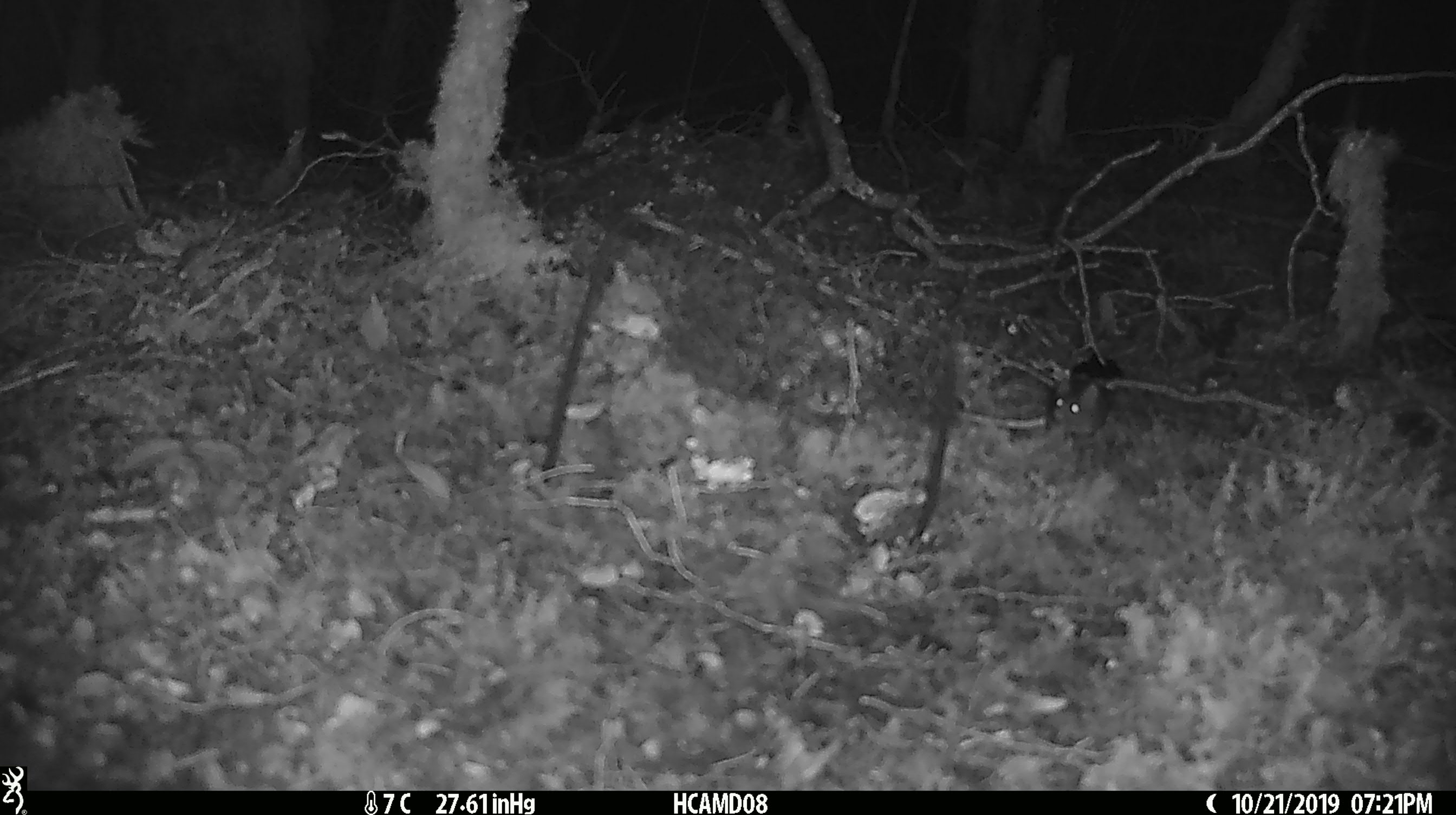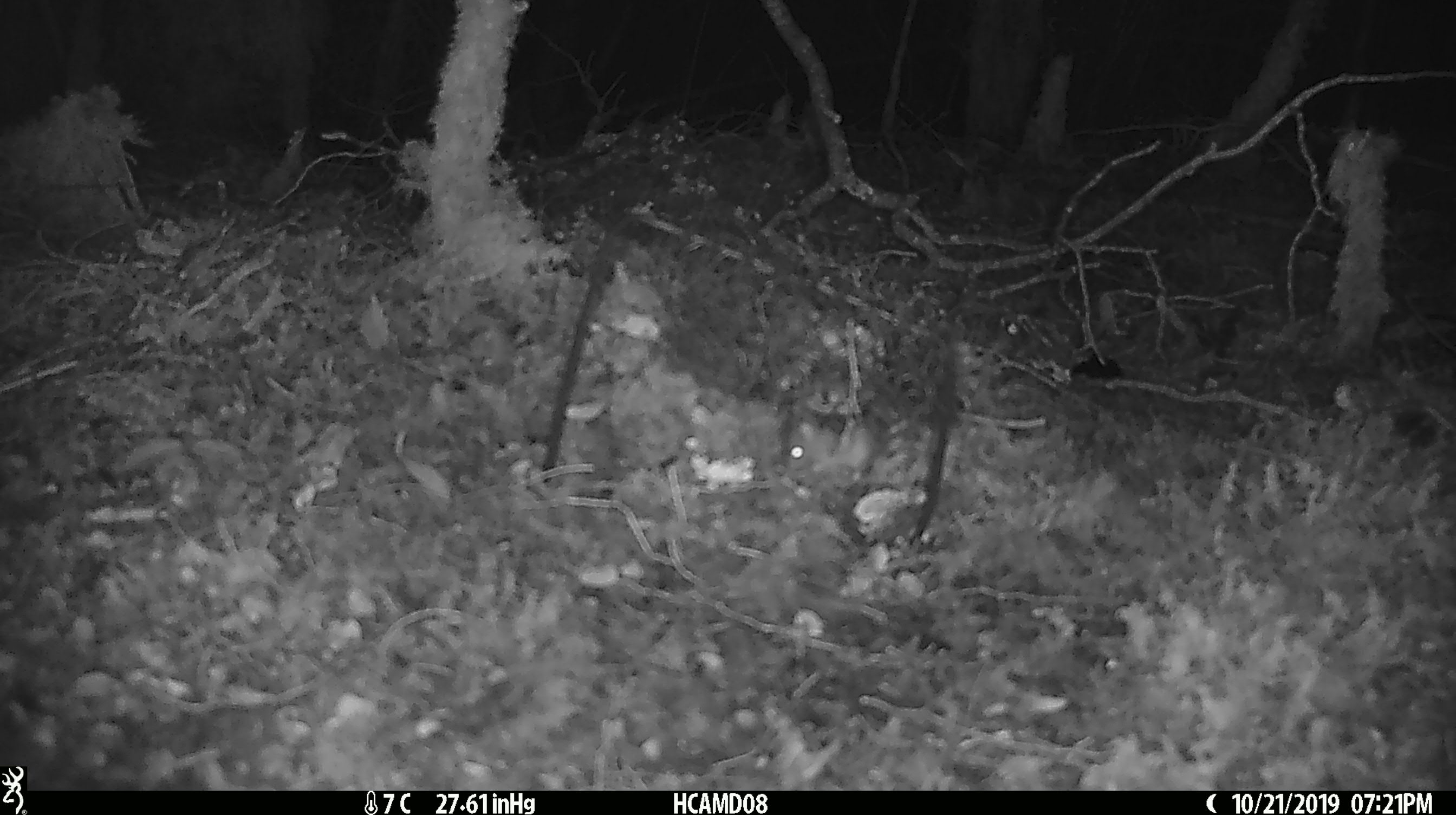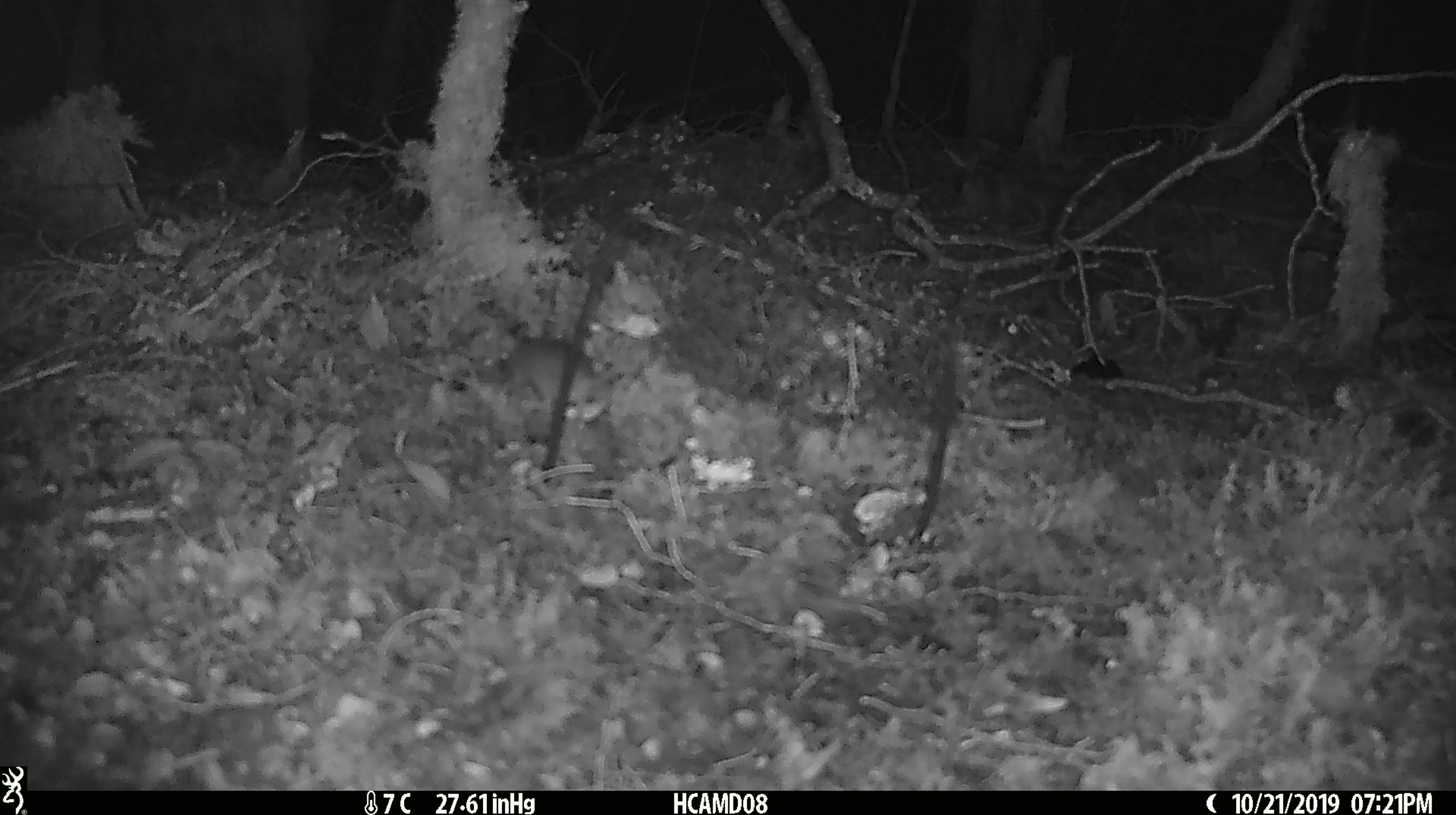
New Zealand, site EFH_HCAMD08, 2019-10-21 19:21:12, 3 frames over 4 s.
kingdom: Animalia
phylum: Chordata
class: Mammalia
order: Rodentia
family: Muridae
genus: Mus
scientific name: Mus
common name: mouse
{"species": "mouse (Mus)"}